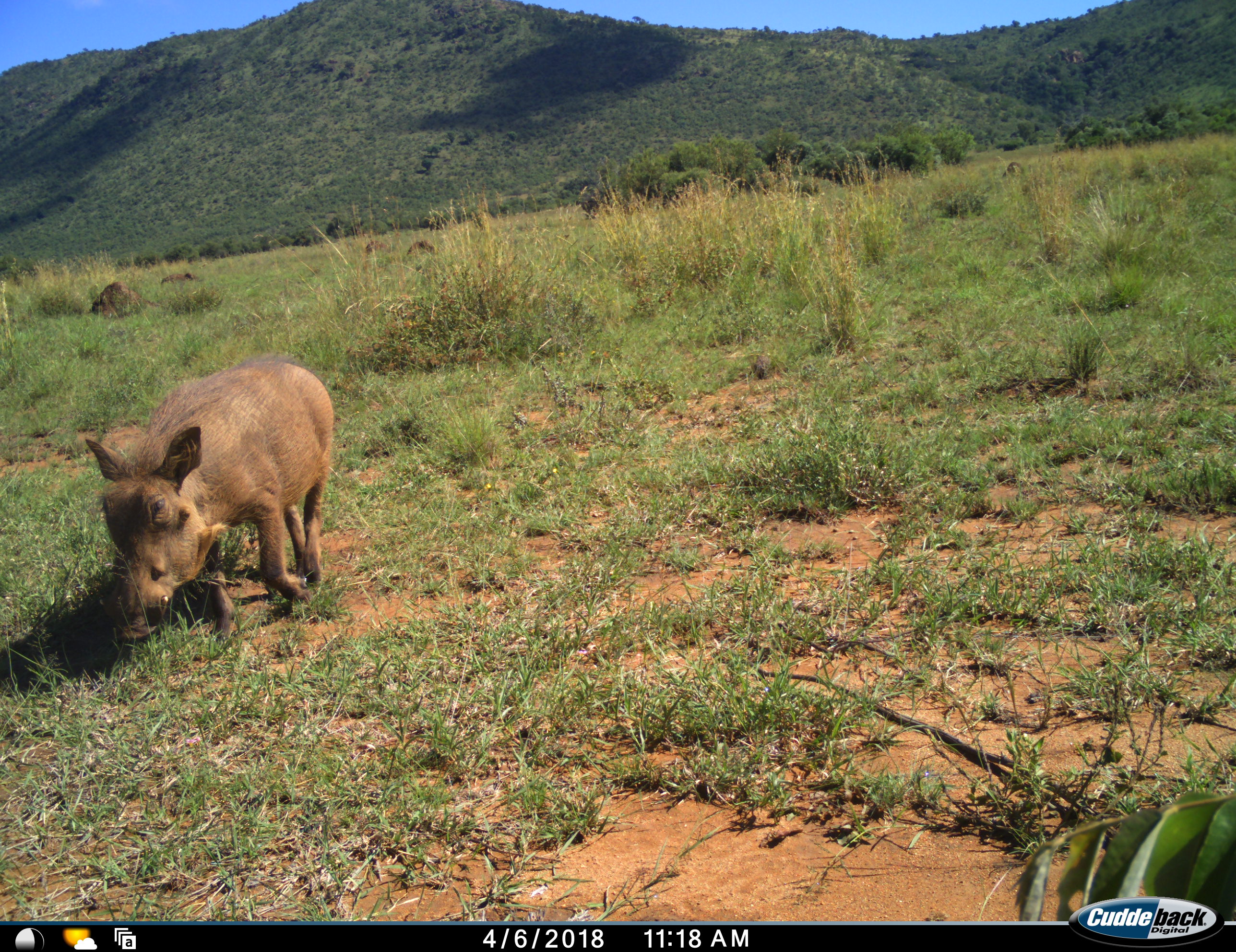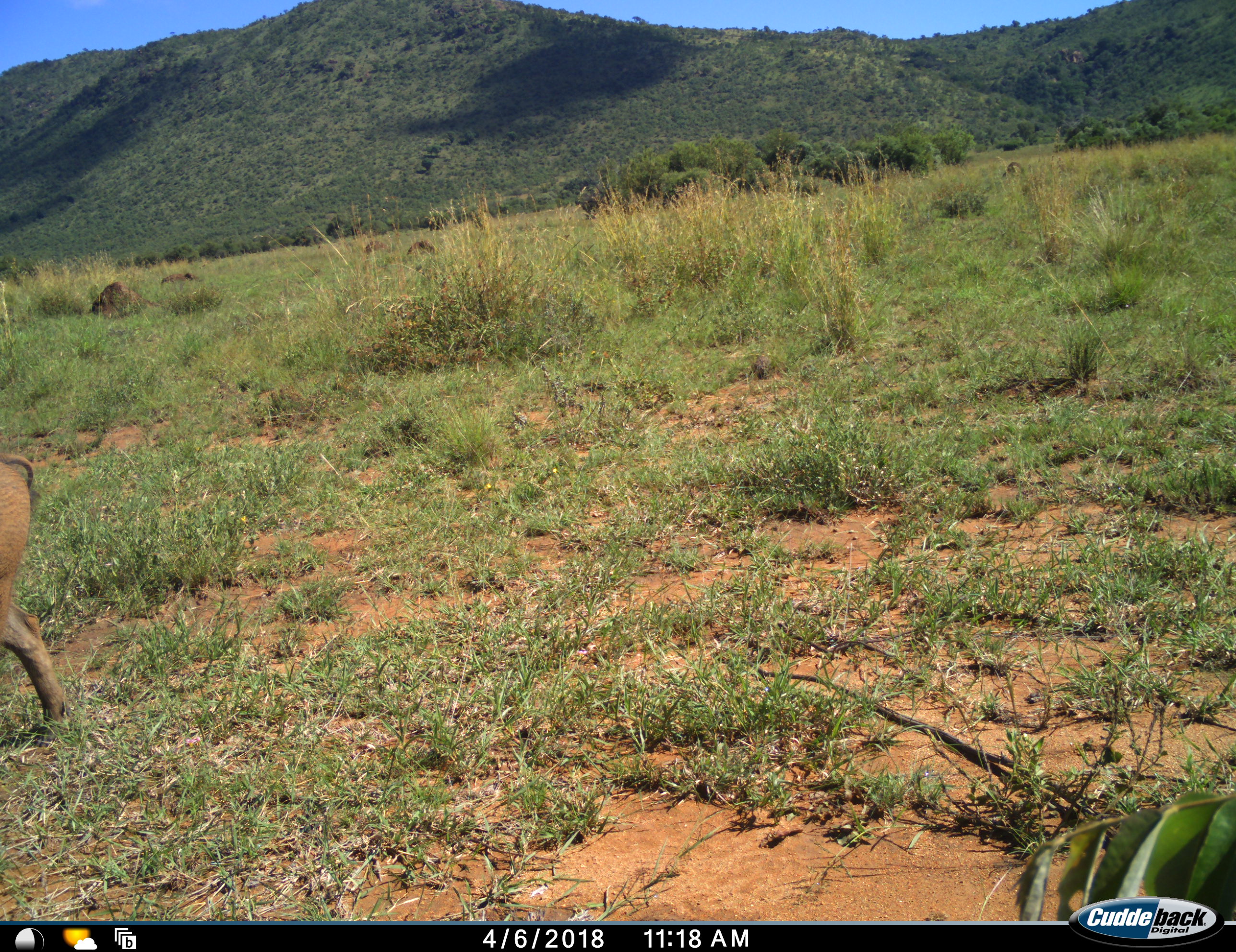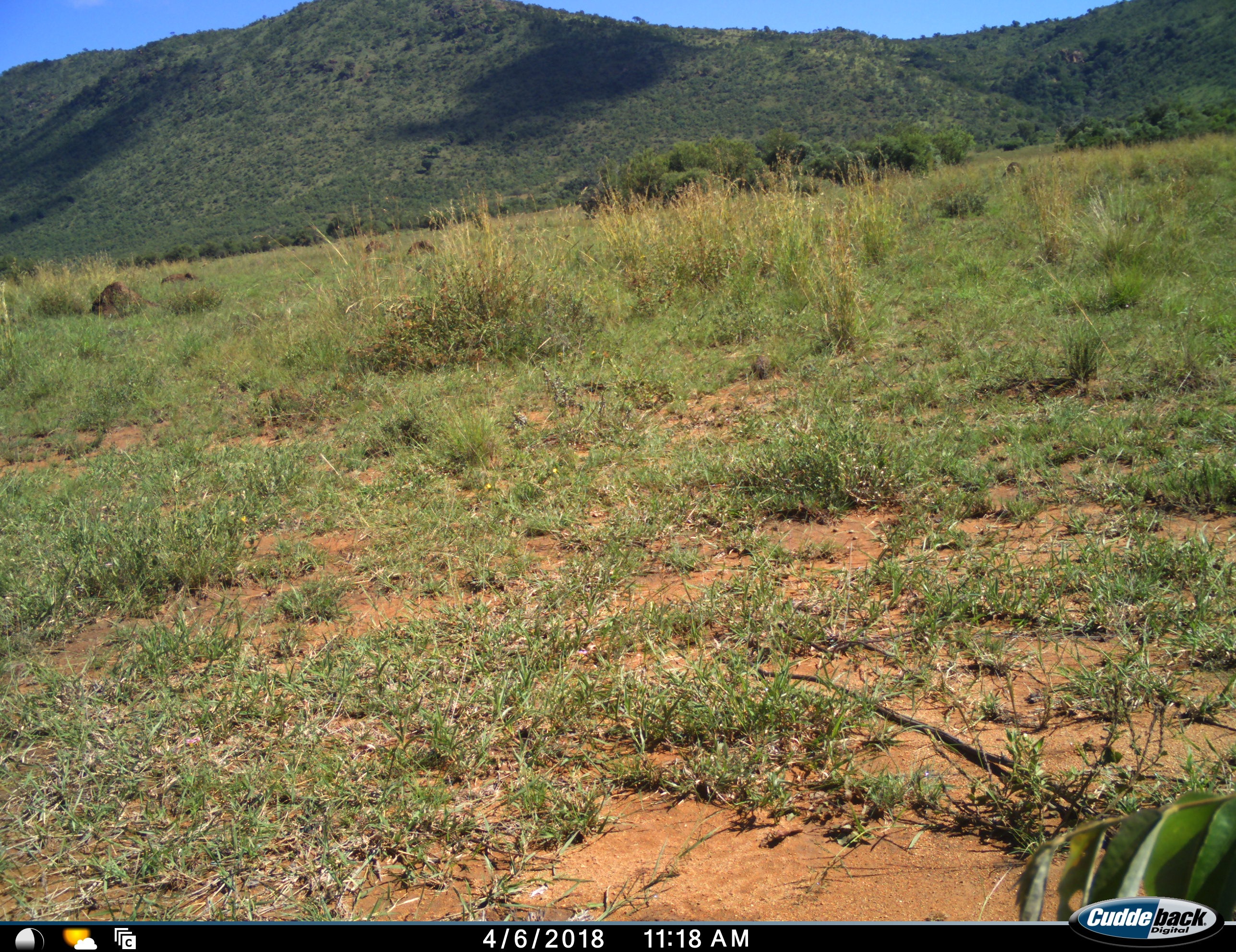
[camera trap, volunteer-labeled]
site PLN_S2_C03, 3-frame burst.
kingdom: Animalia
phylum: Chordata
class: Mammalia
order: Artiodactyla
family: Suidae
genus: Phacochoerus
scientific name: Phacochoerus africanus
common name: warthog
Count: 1.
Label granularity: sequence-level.